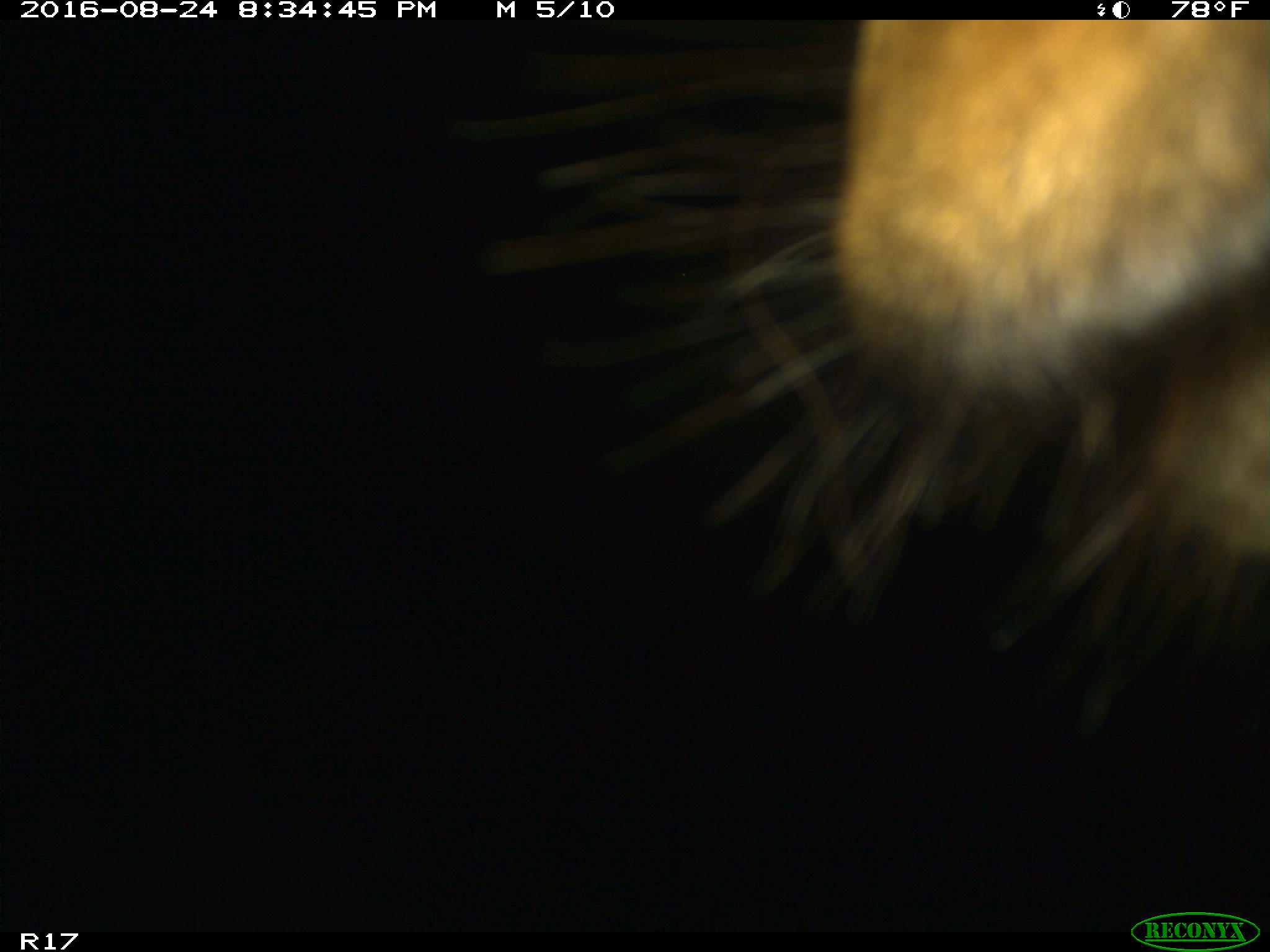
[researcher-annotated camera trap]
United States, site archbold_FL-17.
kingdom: Animalia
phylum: Chordata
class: Mammalia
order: Artiodactyla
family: Bovidae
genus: Bos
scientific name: Bos taurus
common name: domestic cow